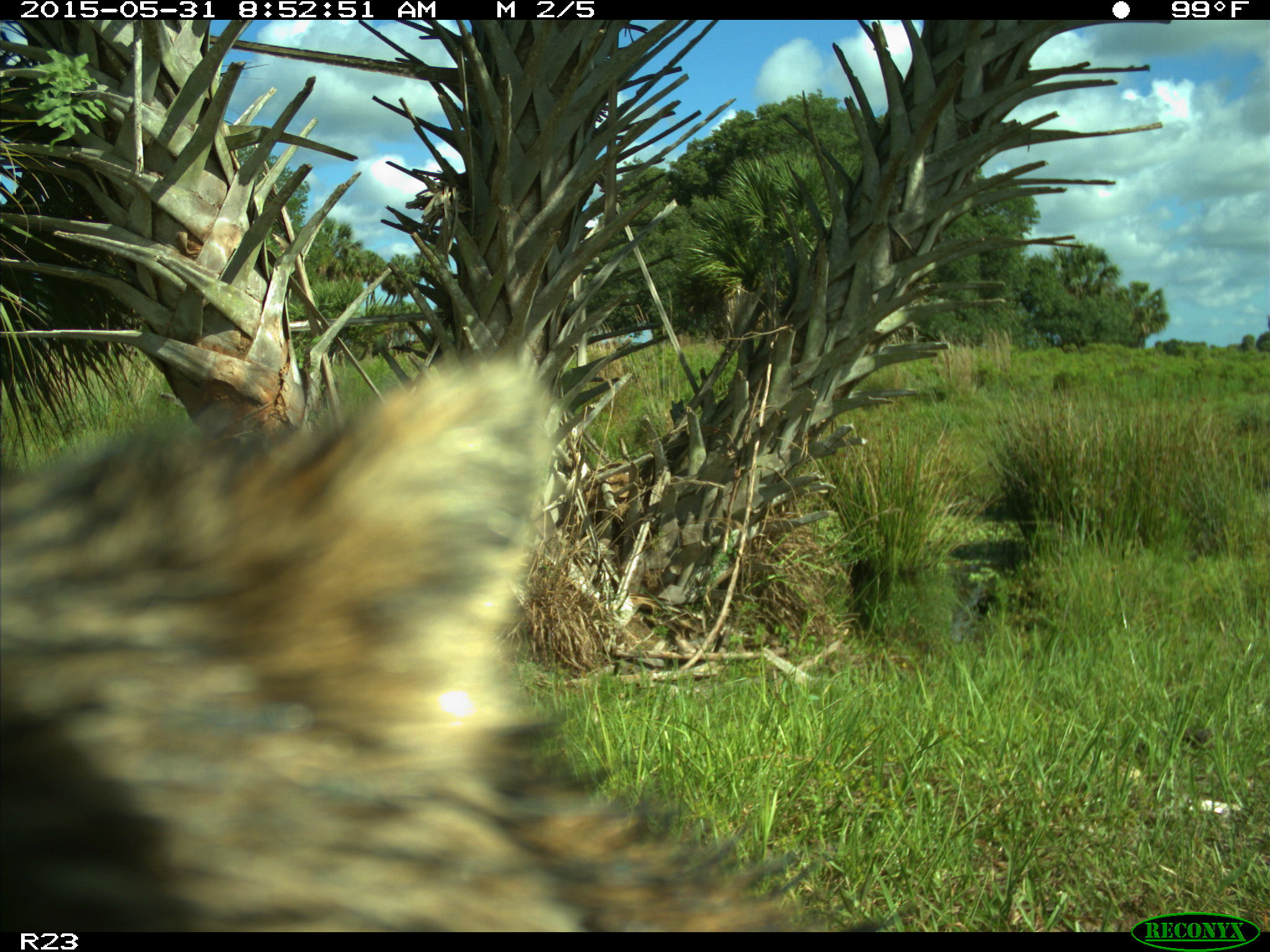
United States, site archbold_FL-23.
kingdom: Animalia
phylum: Chordata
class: Mammalia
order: Artiodactyla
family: Bovidae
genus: Bos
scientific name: Bos taurus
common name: domestic cow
Bos taurus (domestic cow).